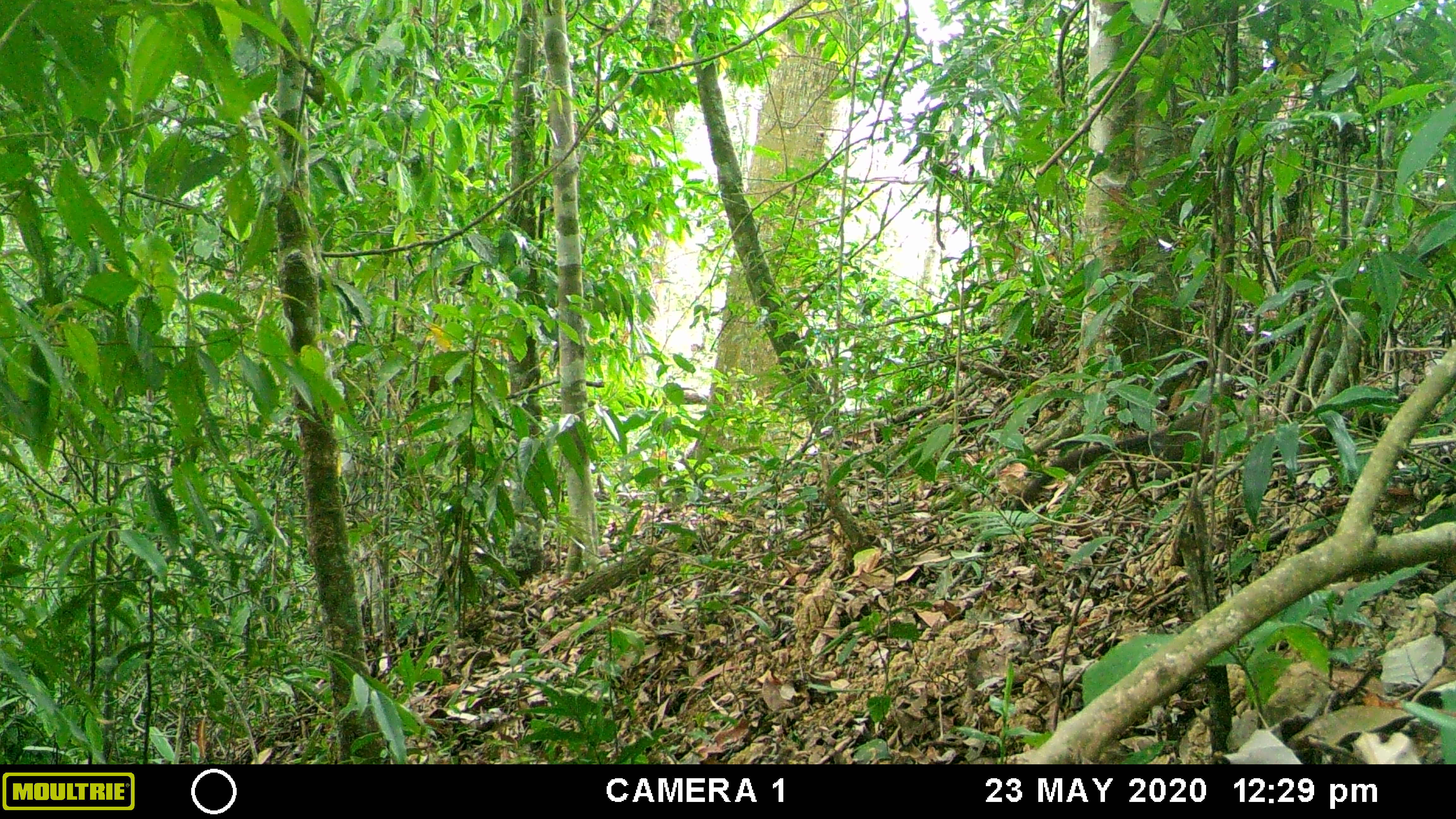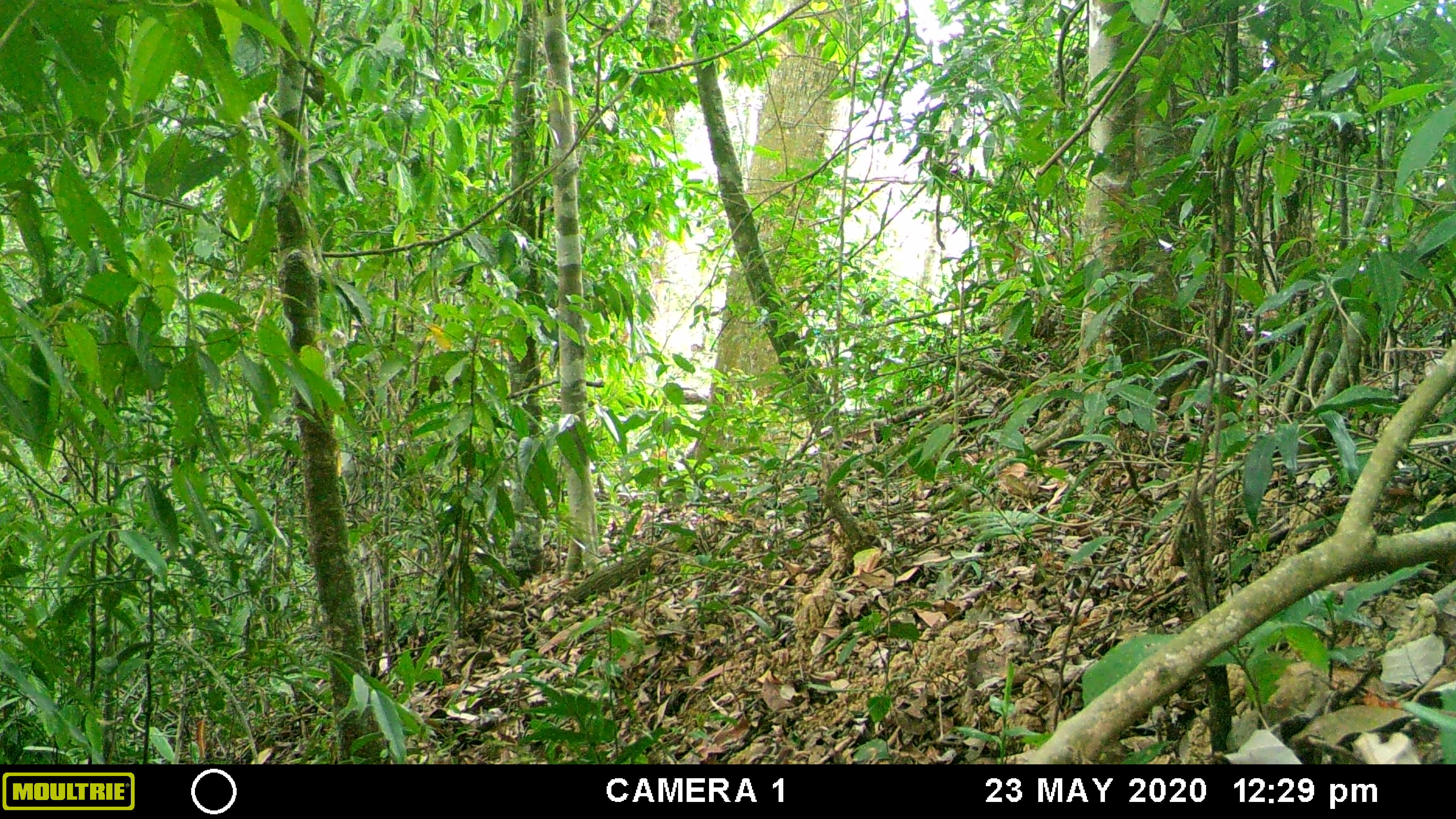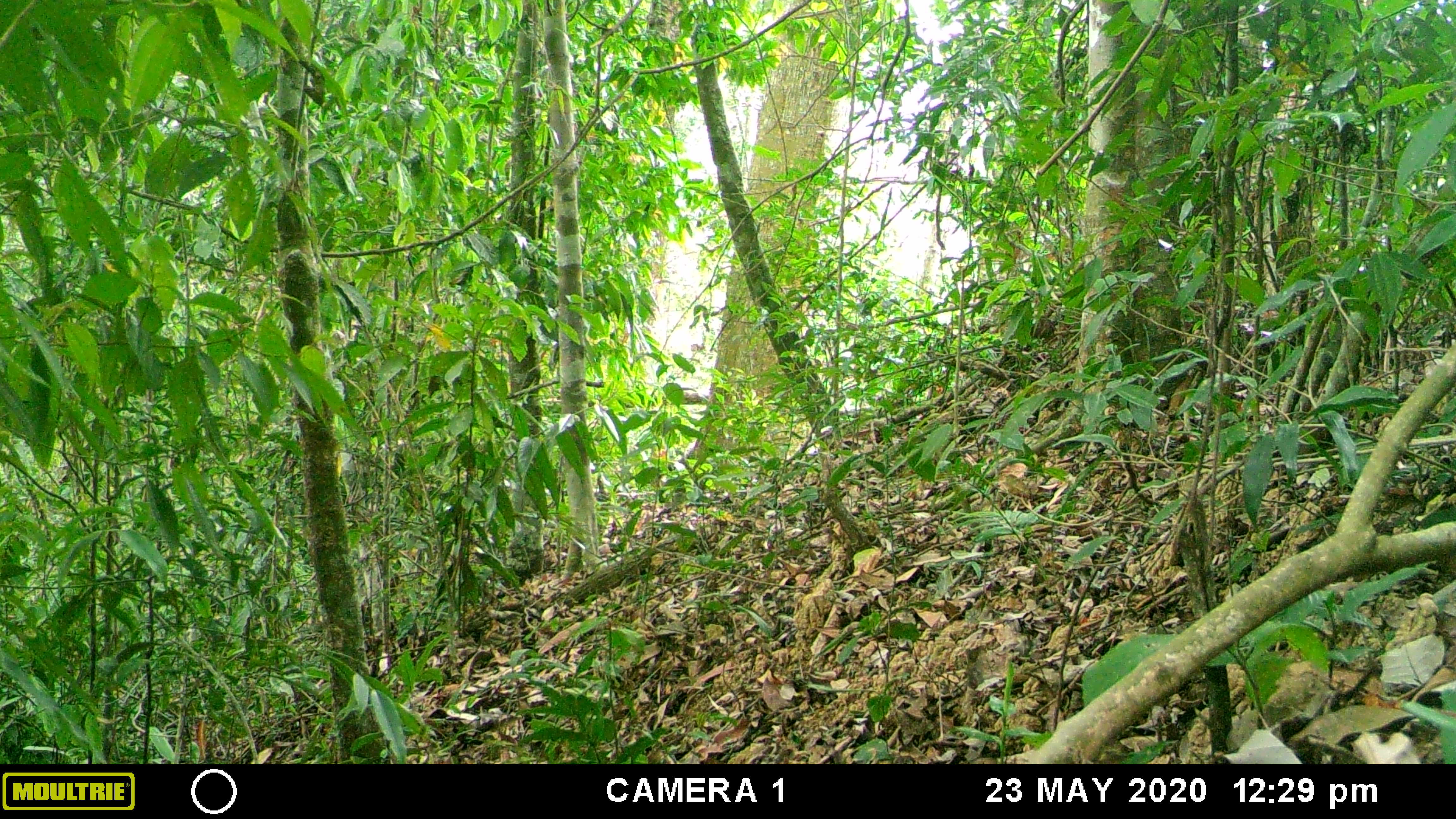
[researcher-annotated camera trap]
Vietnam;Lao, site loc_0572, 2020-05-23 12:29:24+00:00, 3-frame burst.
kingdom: Animalia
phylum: Chordata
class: Mammalia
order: Carnivora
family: Mustelidae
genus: Martes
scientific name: Martes flavigula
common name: yellow-throated marten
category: yellow throated marten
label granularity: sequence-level